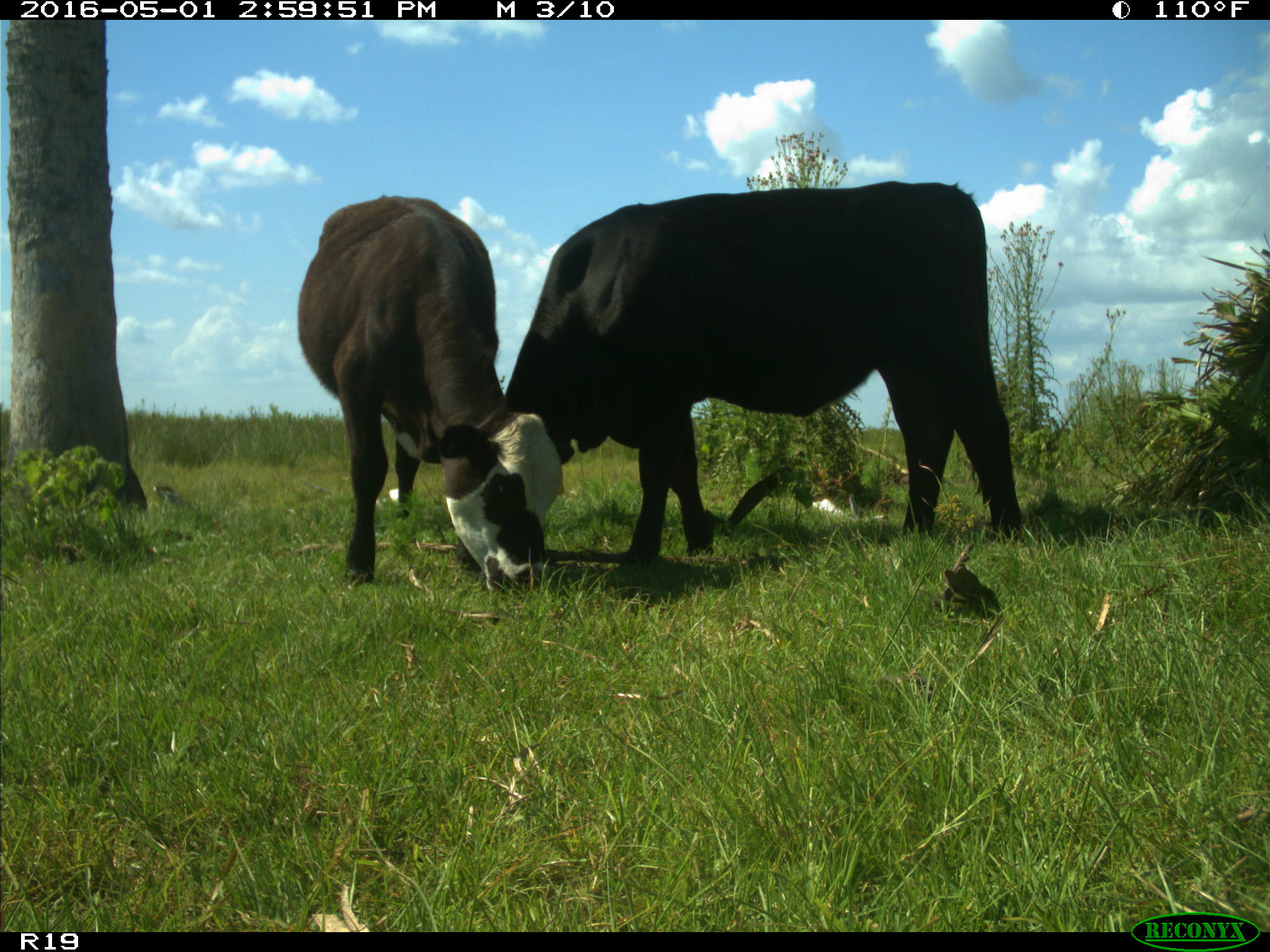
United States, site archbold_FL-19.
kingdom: Animalia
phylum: Chordata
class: Mammalia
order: Artiodactyla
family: Bovidae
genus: Bos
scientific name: Bos taurus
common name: domestic cow